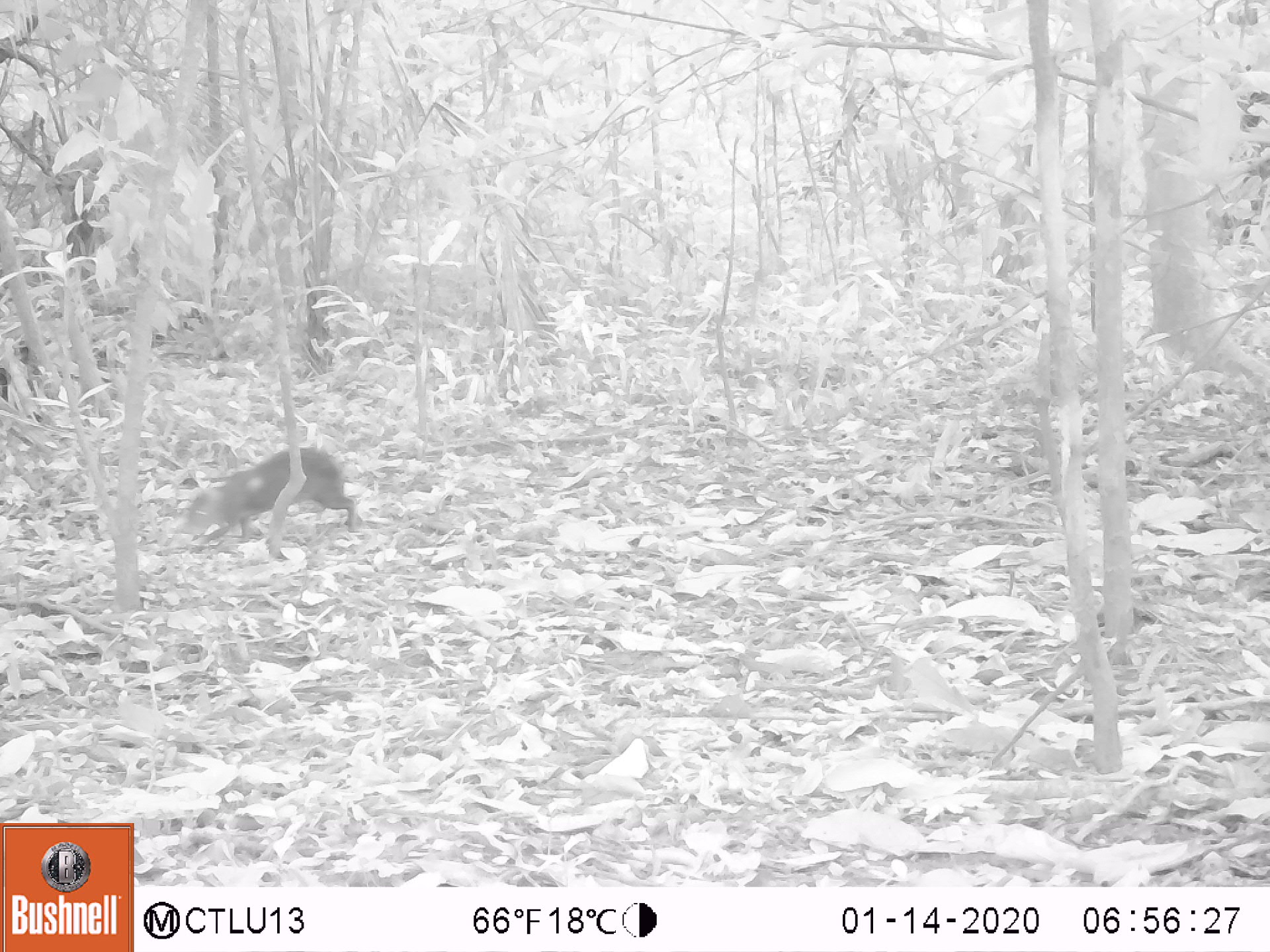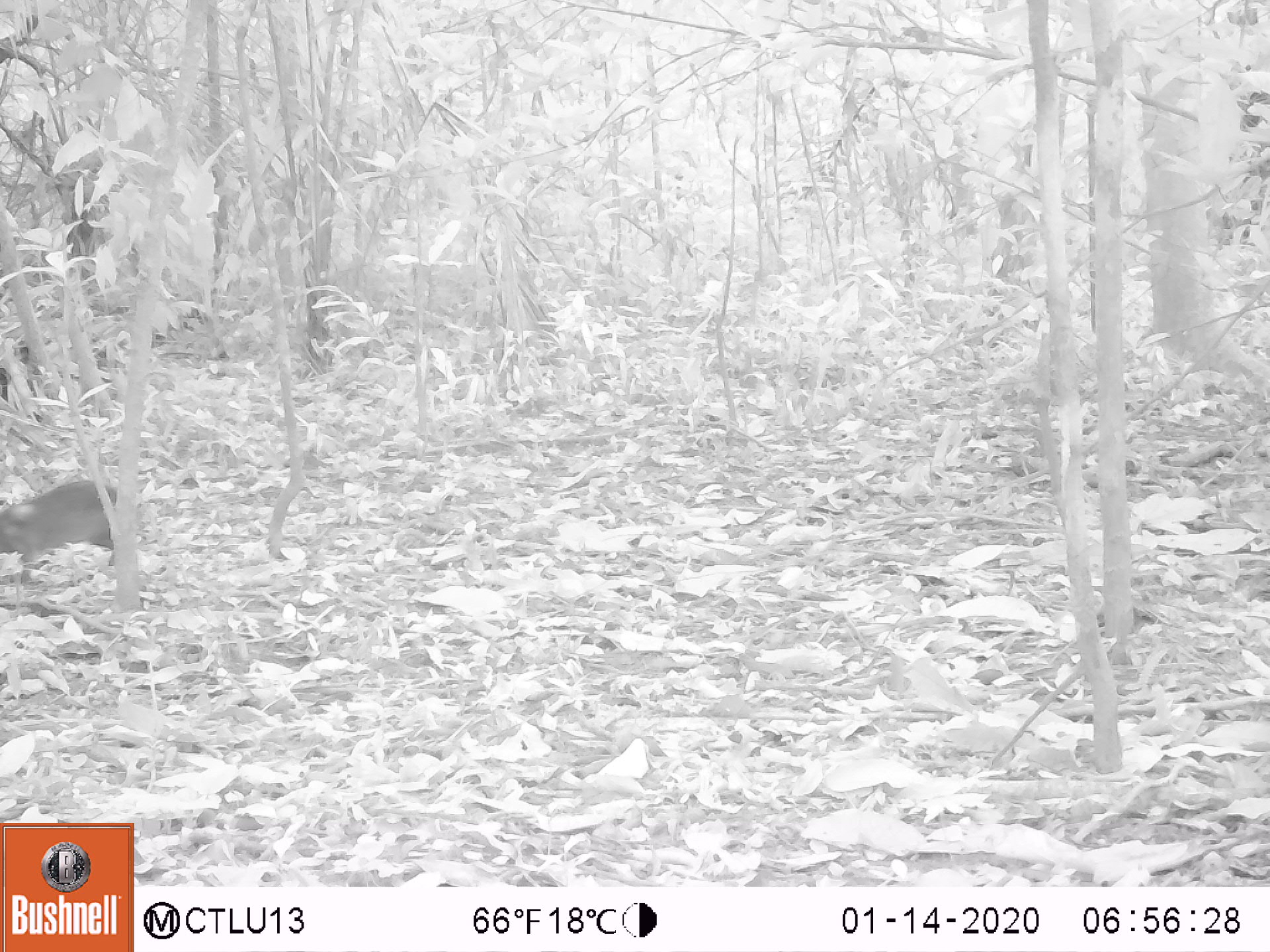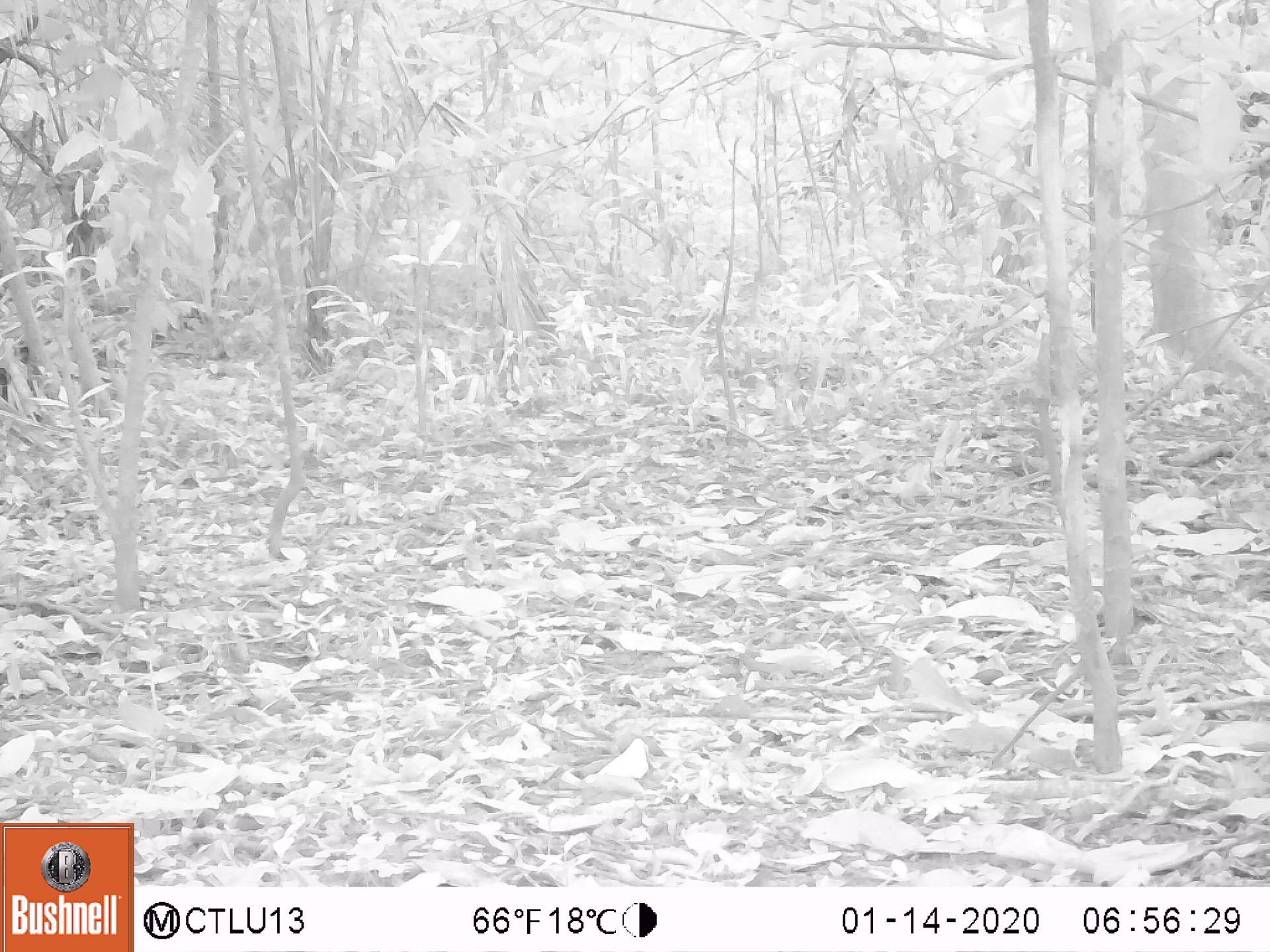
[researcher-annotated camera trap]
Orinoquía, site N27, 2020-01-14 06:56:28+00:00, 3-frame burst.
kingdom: Animalia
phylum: Chordata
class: Mammalia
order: Rodentia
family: Dasyproctidae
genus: Dasyprocta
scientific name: Dasyprocta fuliginosa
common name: black agouti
Black agouti (Dasyprocta fuliginosa).